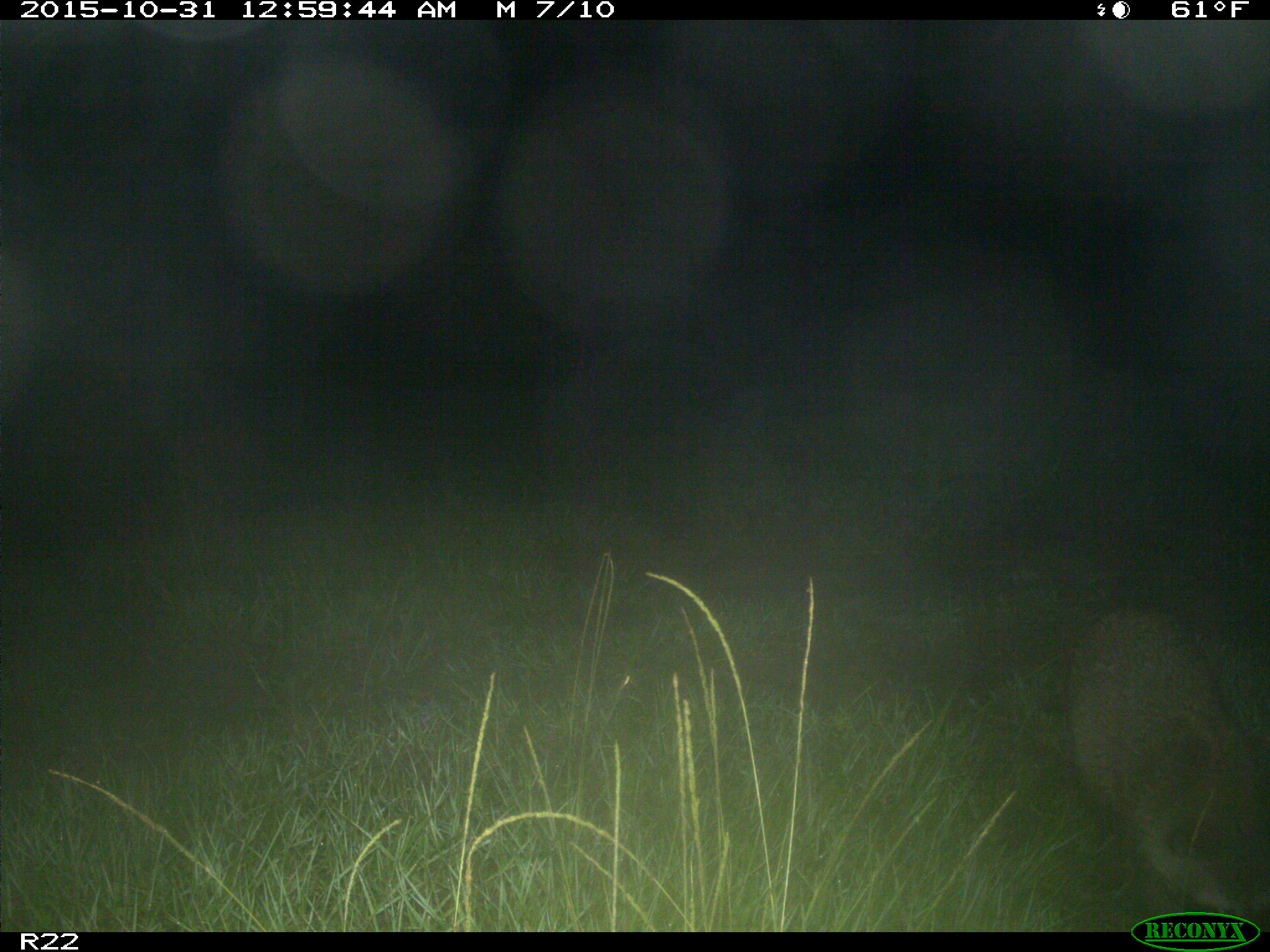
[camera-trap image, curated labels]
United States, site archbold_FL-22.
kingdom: Animalia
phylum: Chordata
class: Mammalia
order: Carnivora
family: Procyonidae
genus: Procyon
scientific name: Procyon lotor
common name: common raccoon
Procyon lotor (common raccoon).